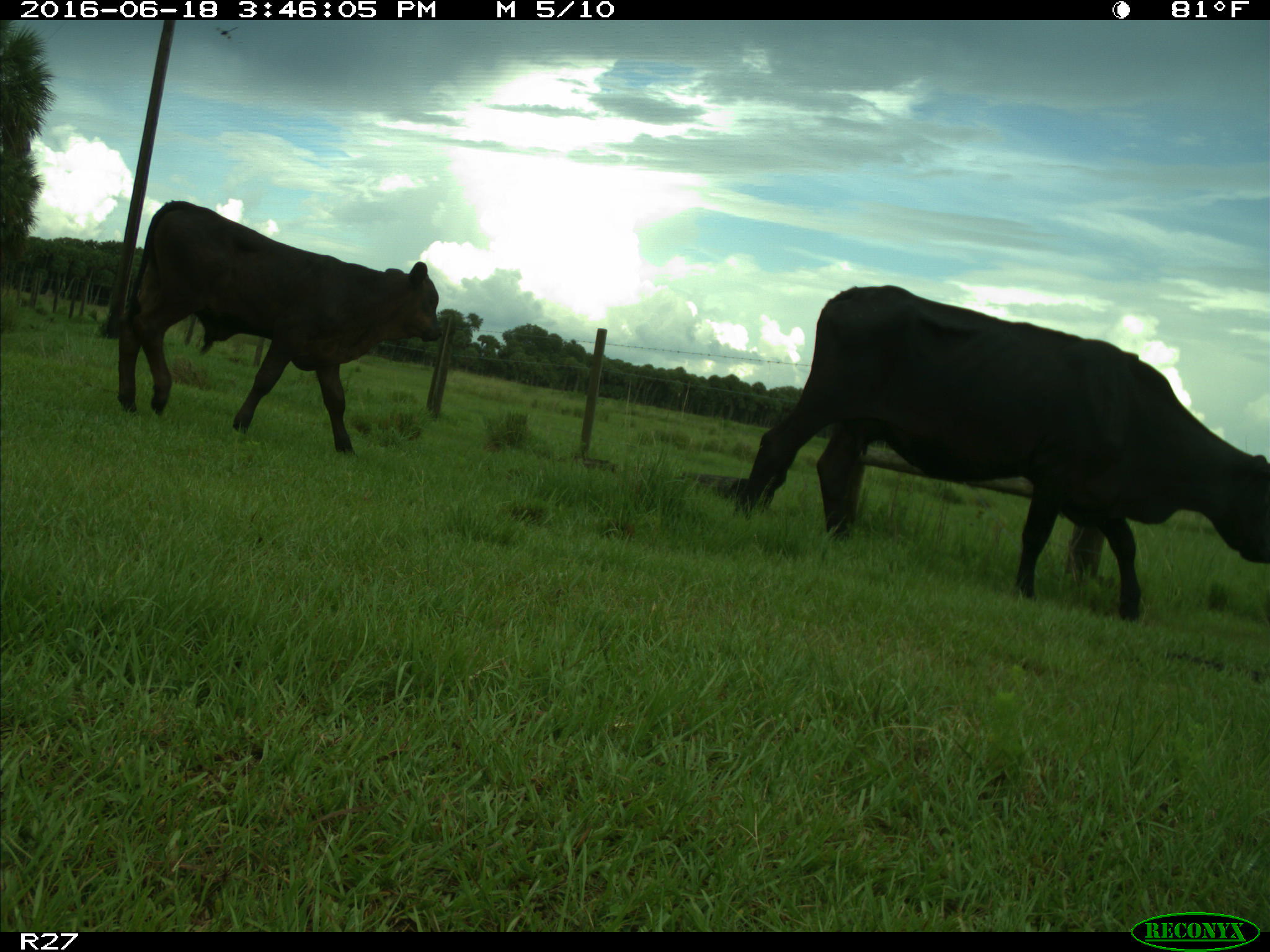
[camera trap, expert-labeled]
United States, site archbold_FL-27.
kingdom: Animalia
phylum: Chordata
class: Mammalia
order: Artiodactyla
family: Bovidae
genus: Bos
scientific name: Bos taurus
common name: domestic cow